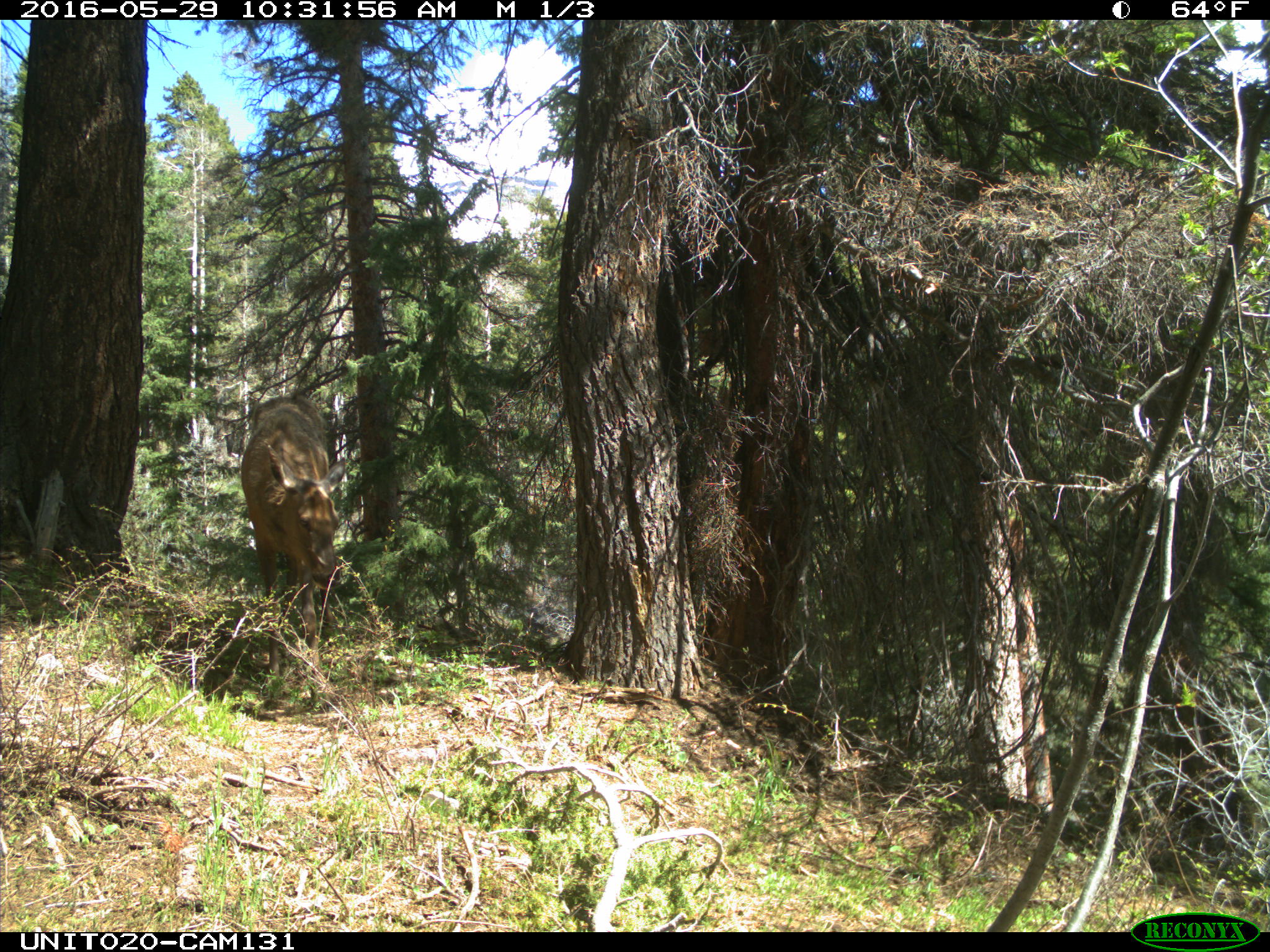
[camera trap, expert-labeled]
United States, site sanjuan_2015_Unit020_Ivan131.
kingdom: Animalia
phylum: Chordata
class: Mammalia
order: Artiodactyla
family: Cervidae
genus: Cervus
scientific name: Cervus elaphus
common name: red deer